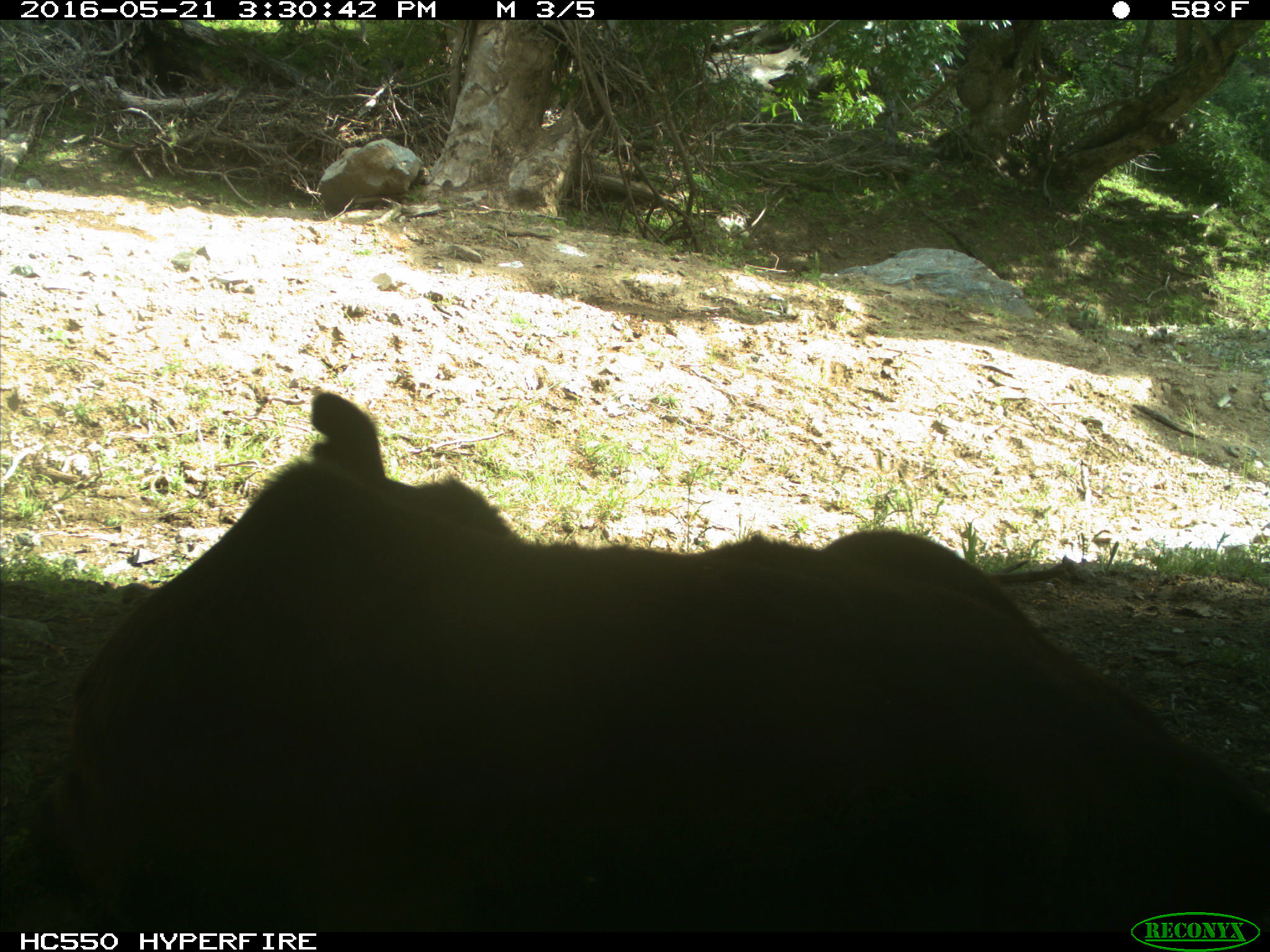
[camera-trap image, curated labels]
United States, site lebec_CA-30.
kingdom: Animalia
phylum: Chordata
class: Mammalia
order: Artiodactyla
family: Bovidae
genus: Bos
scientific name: Bos taurus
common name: domestic cow